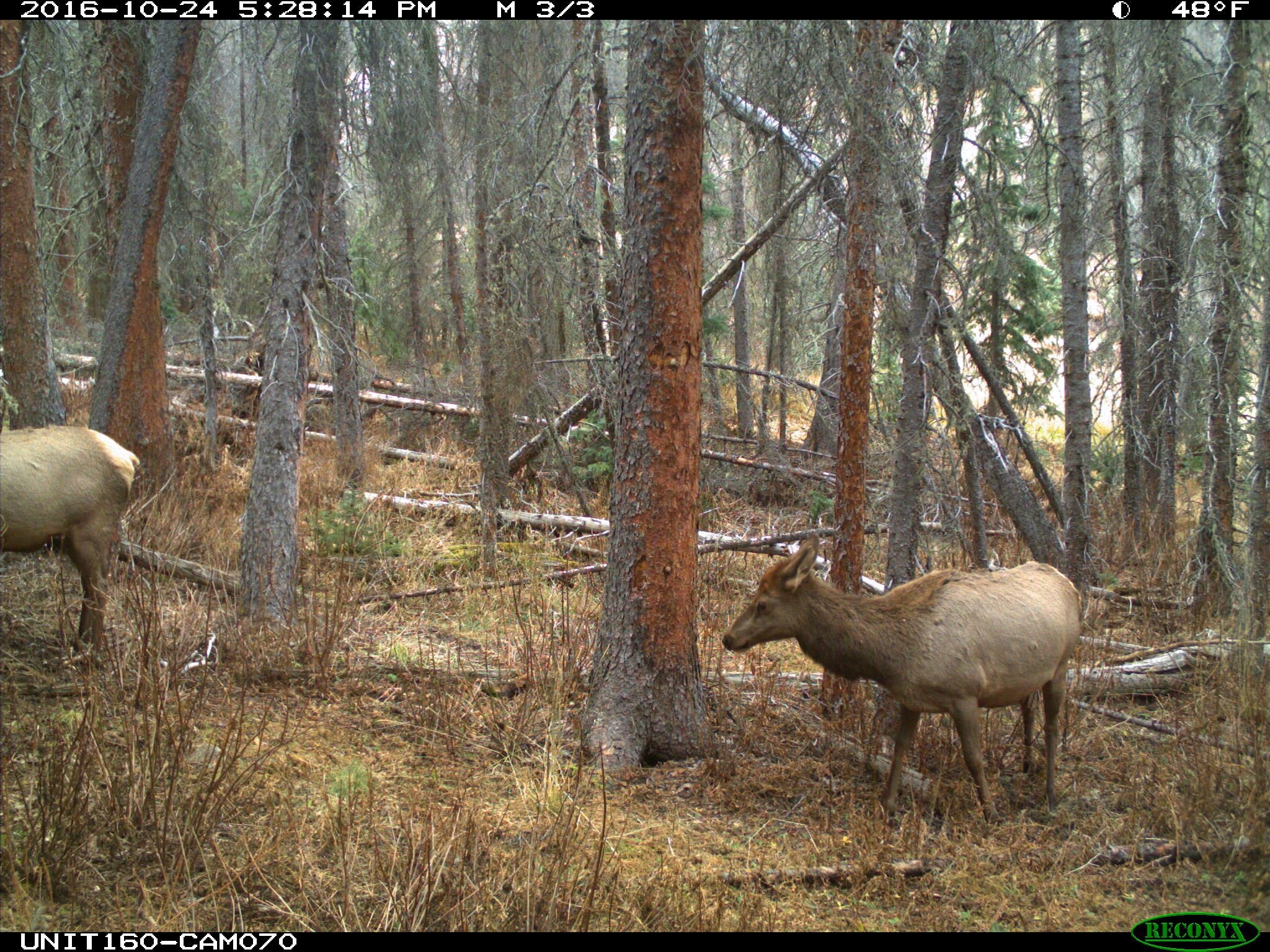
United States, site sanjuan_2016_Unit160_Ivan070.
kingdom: Animalia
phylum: Chordata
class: Mammalia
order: Artiodactyla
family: Cervidae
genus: Cervus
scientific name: Cervus elaphus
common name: red deer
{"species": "Cervus elaphus (red deer)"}